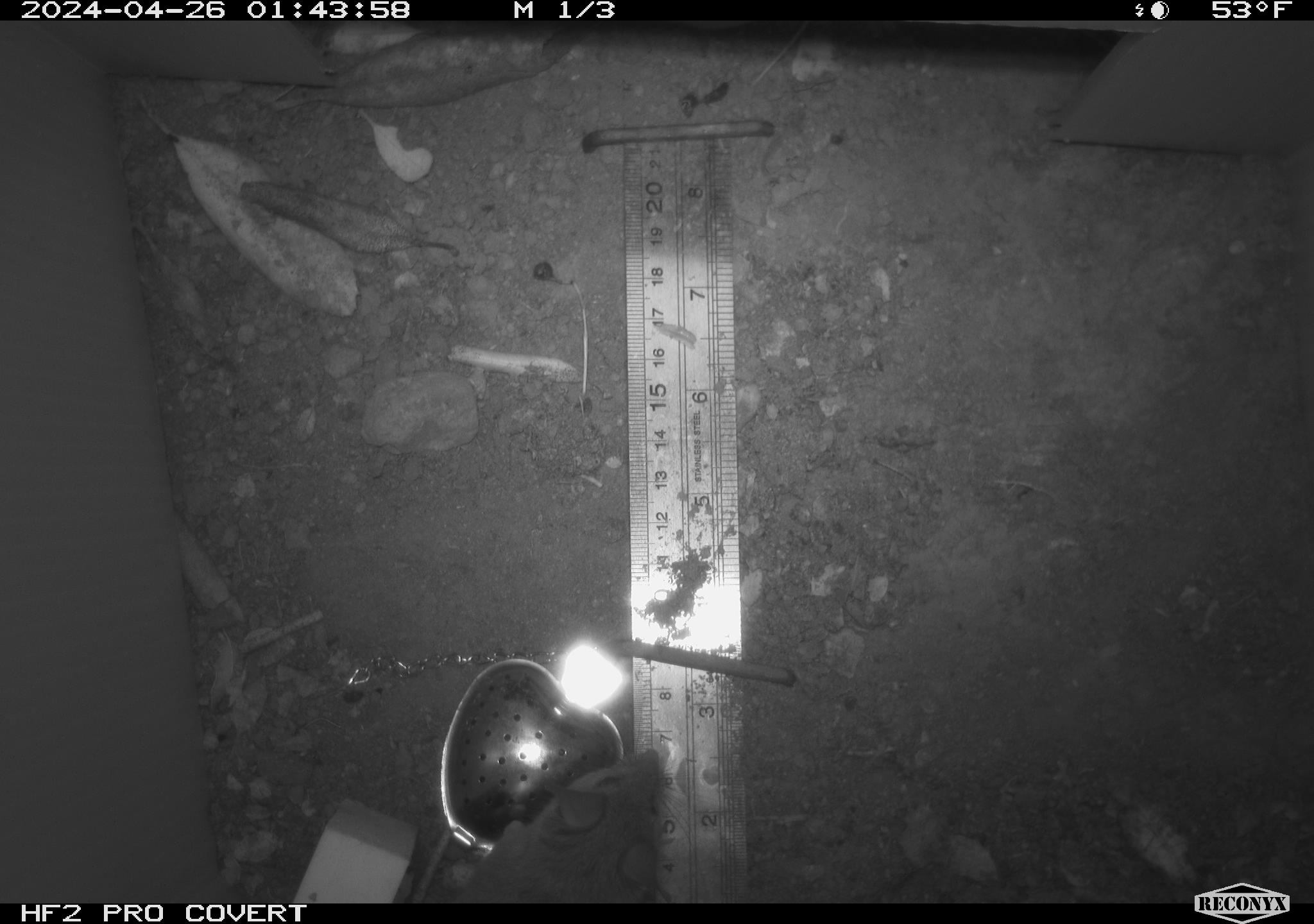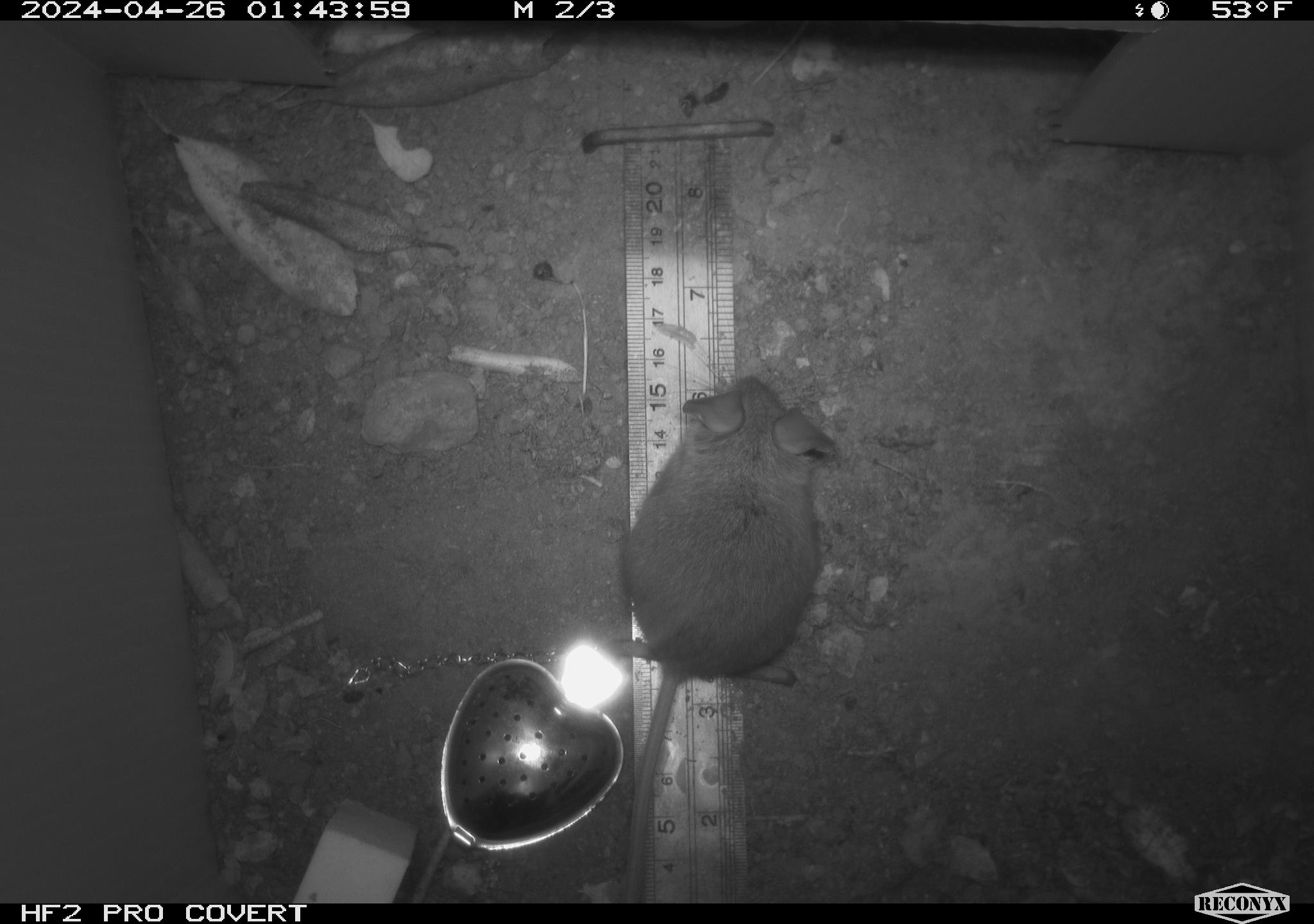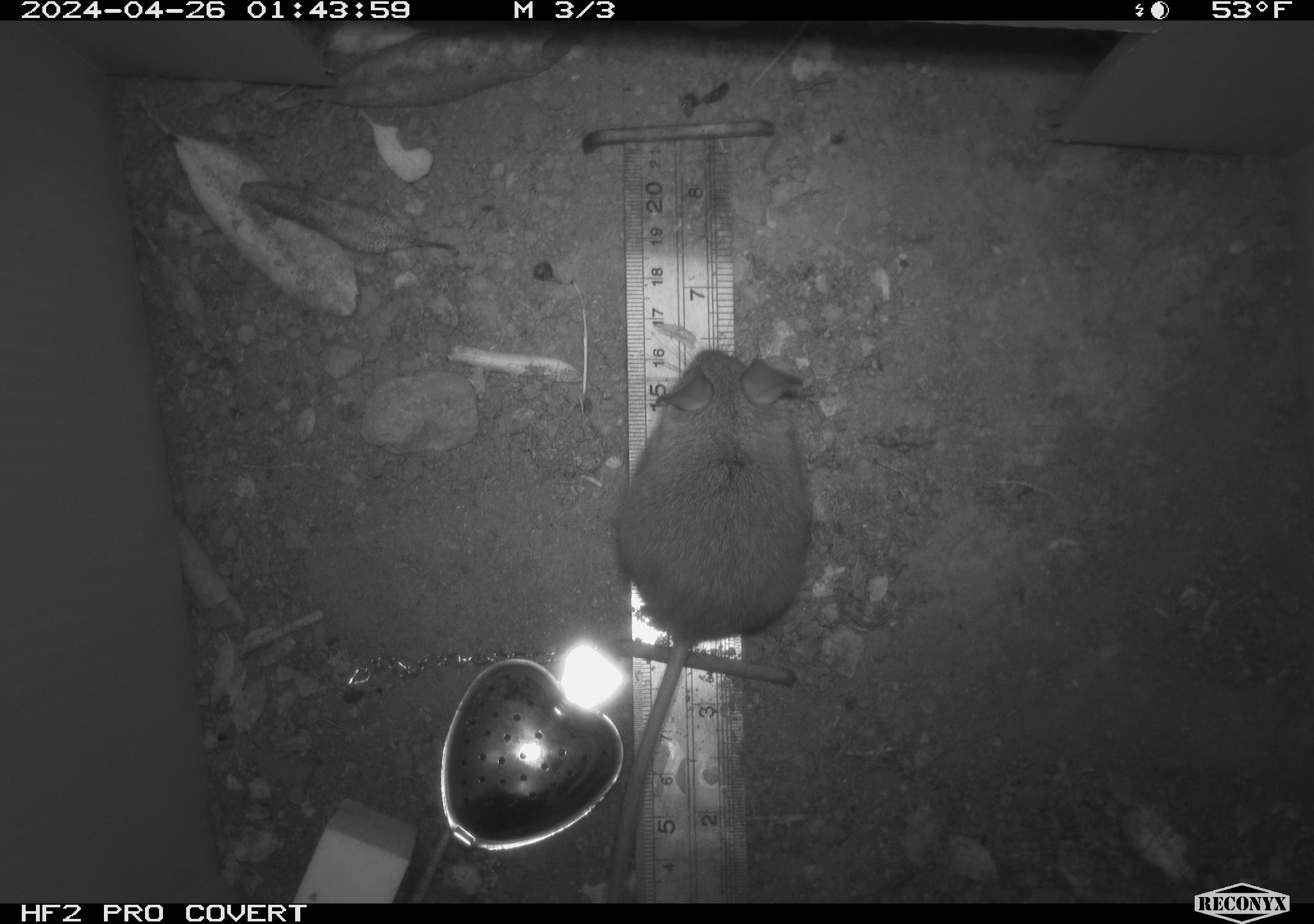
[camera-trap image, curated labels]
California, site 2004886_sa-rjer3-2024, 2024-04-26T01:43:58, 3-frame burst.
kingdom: Animalia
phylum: Chordata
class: Mammalia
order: Rodentia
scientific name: Rodentia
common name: mouse species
Mouse species (Rodentia).